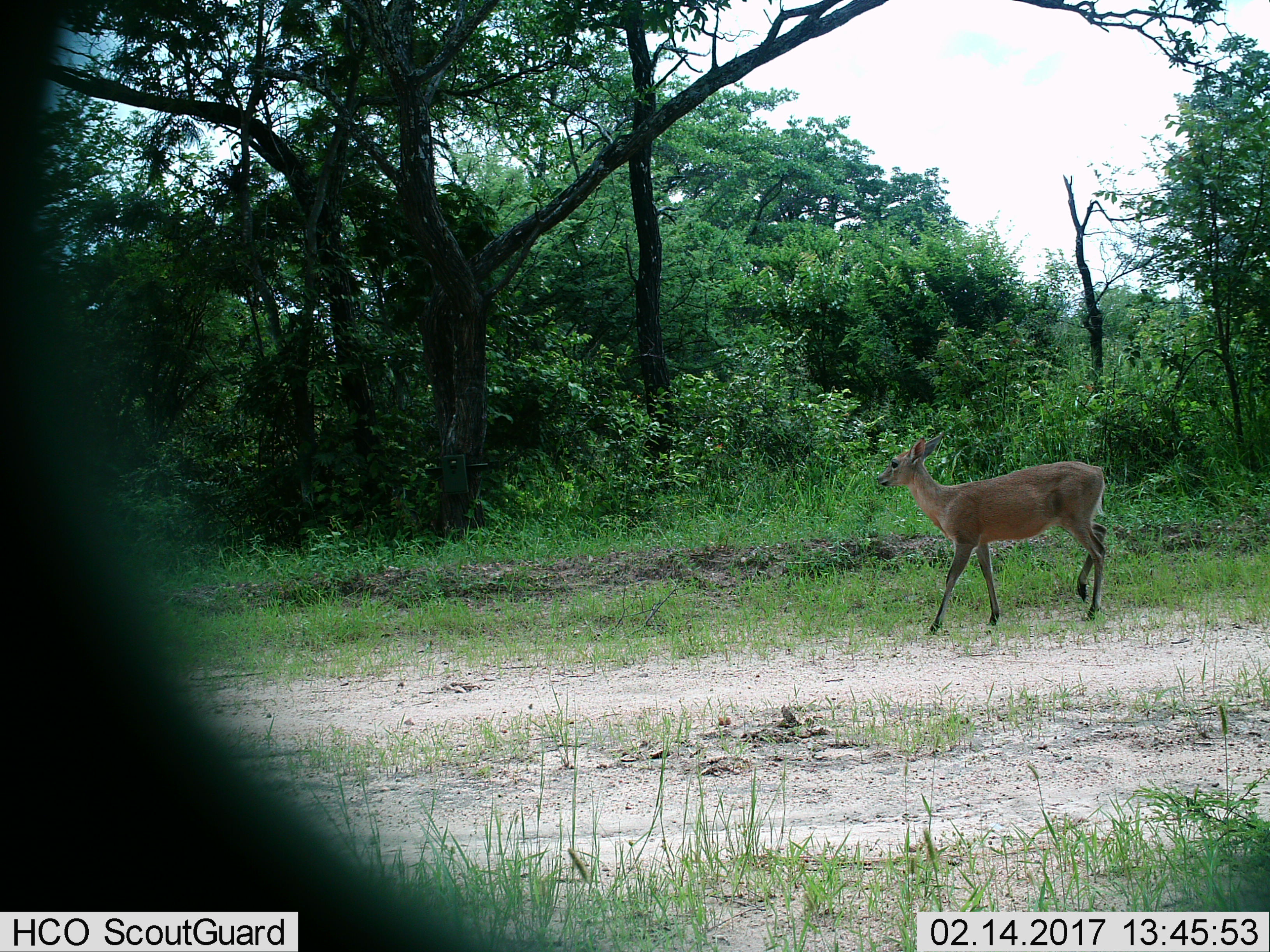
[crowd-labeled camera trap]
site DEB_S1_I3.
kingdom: Animalia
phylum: Chordata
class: Mammalia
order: Artiodactyla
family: Bovidae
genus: Sylvicapra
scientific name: Sylvicapra grimmia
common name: common duiker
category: duikercommongrey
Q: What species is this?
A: Duikercommongrey (common duiker) (Sylvicapra grimmia).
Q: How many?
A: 1.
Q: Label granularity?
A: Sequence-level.